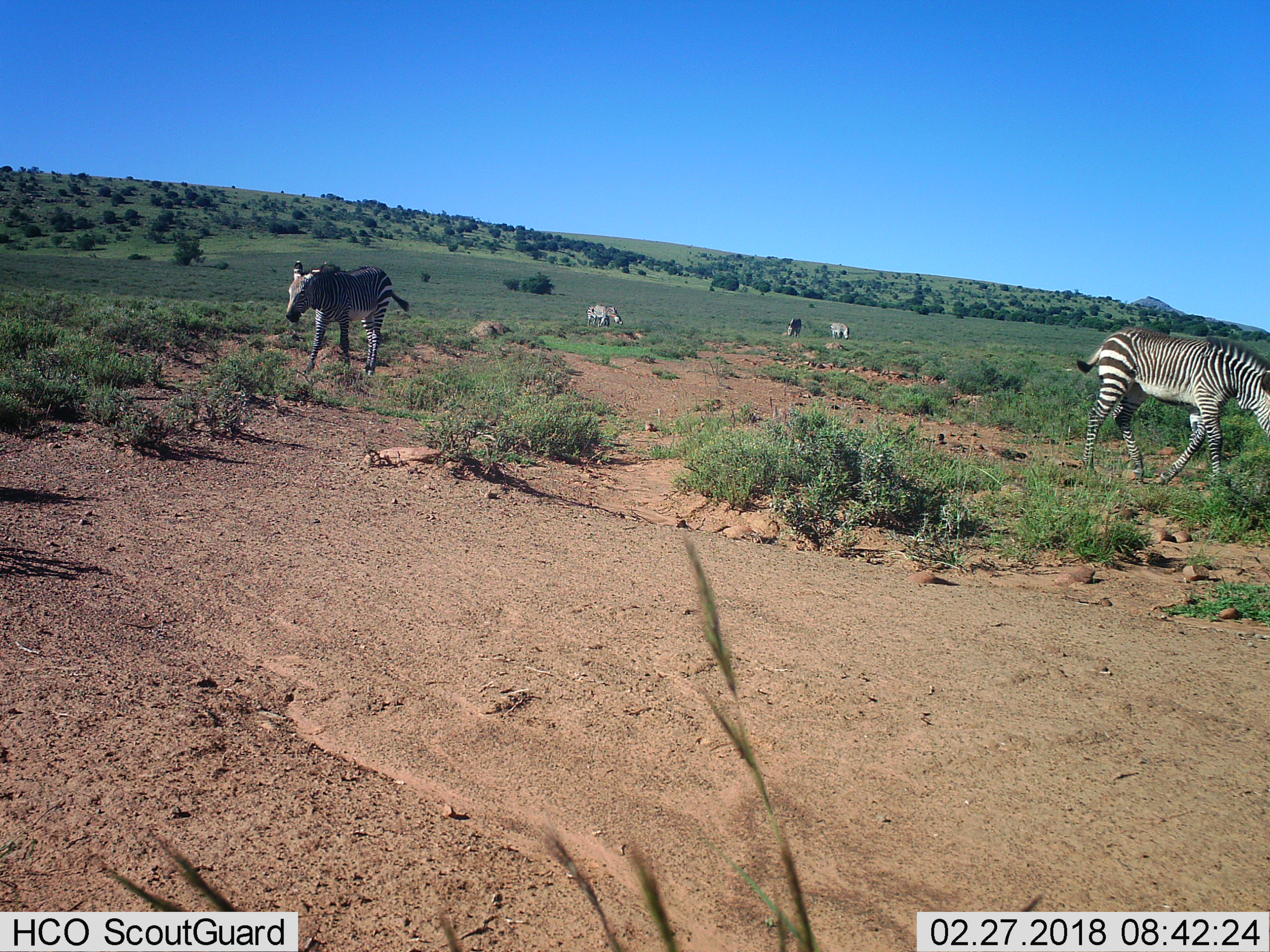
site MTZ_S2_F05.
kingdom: Animalia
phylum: Chordata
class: Mammalia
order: Perissodactyla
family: Equidae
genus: Equus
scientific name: Equus zebra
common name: mountain zebra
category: zebramountain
Zebramountain (mountain zebra) (Equus zebra), count 5. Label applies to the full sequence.